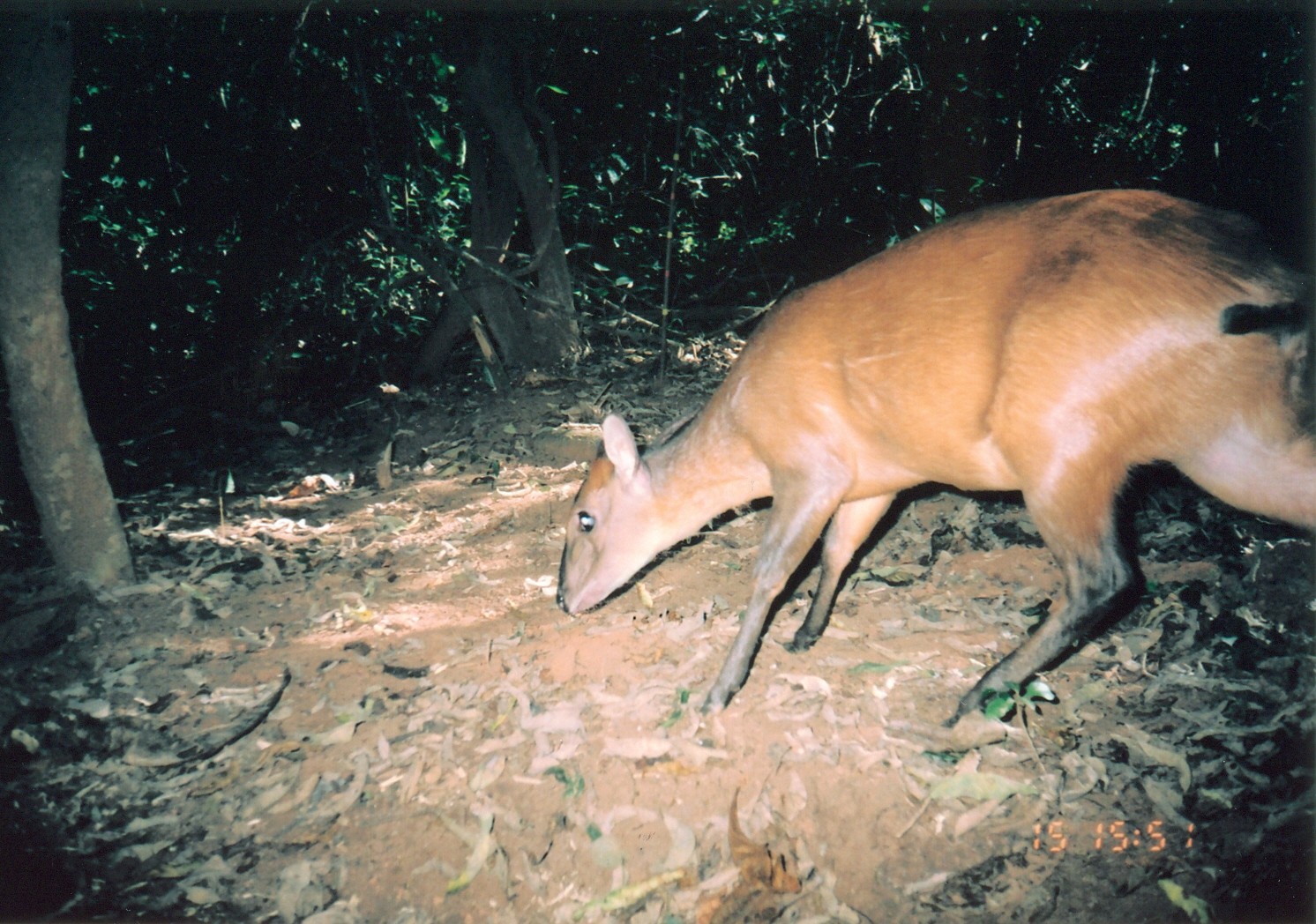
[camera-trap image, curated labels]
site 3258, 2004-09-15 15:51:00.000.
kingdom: Animalia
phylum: Chordata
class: Mammalia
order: Artiodactyla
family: Bovidae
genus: Cephalophus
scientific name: Cephalophus harveyi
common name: harvey's duiker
Cephalophus harveyi (harvey's duiker), count 1.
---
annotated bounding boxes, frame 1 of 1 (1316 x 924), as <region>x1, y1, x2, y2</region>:
cephalophus harveyi: <region>549, 186, 1311, 725</region>